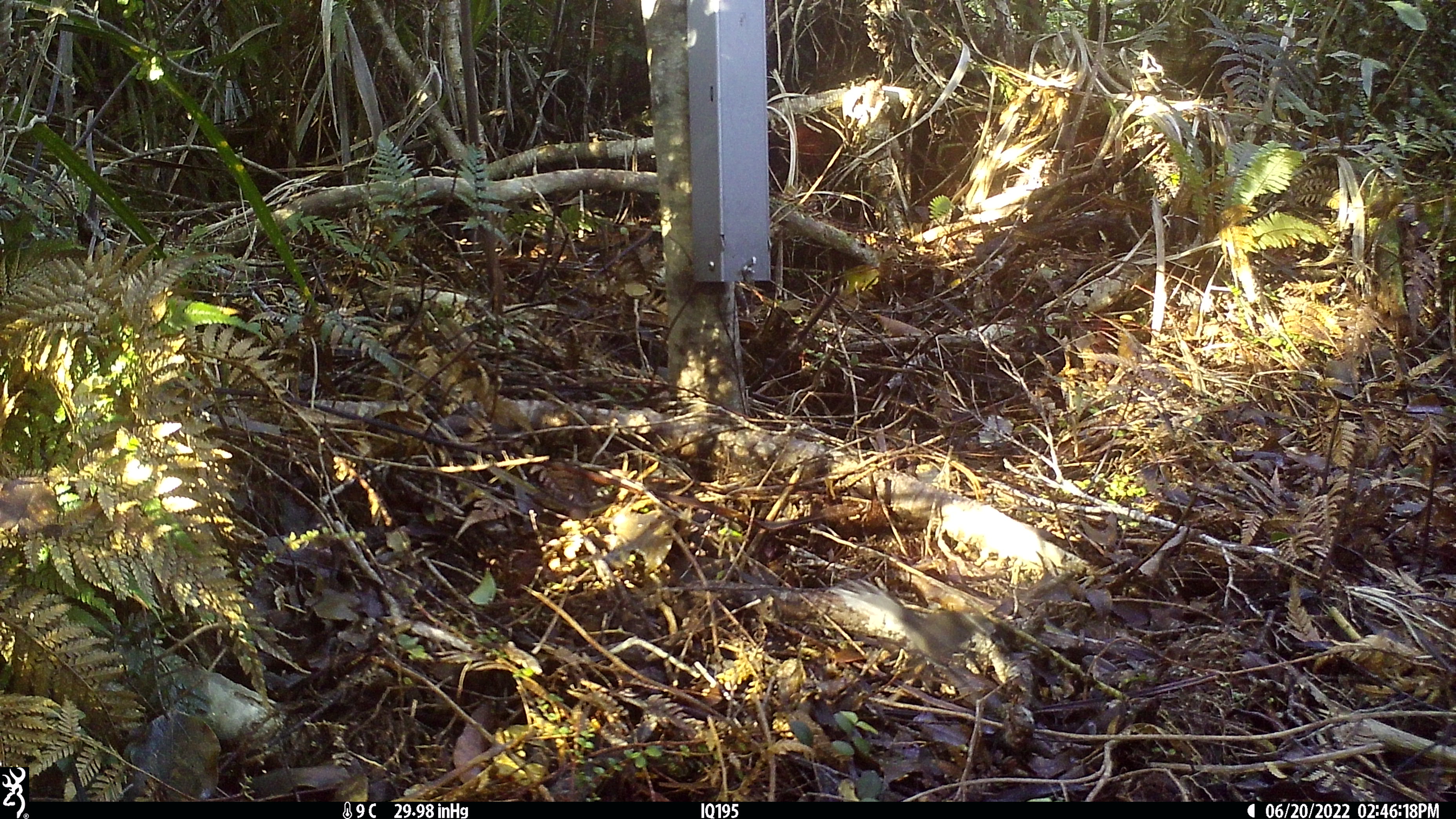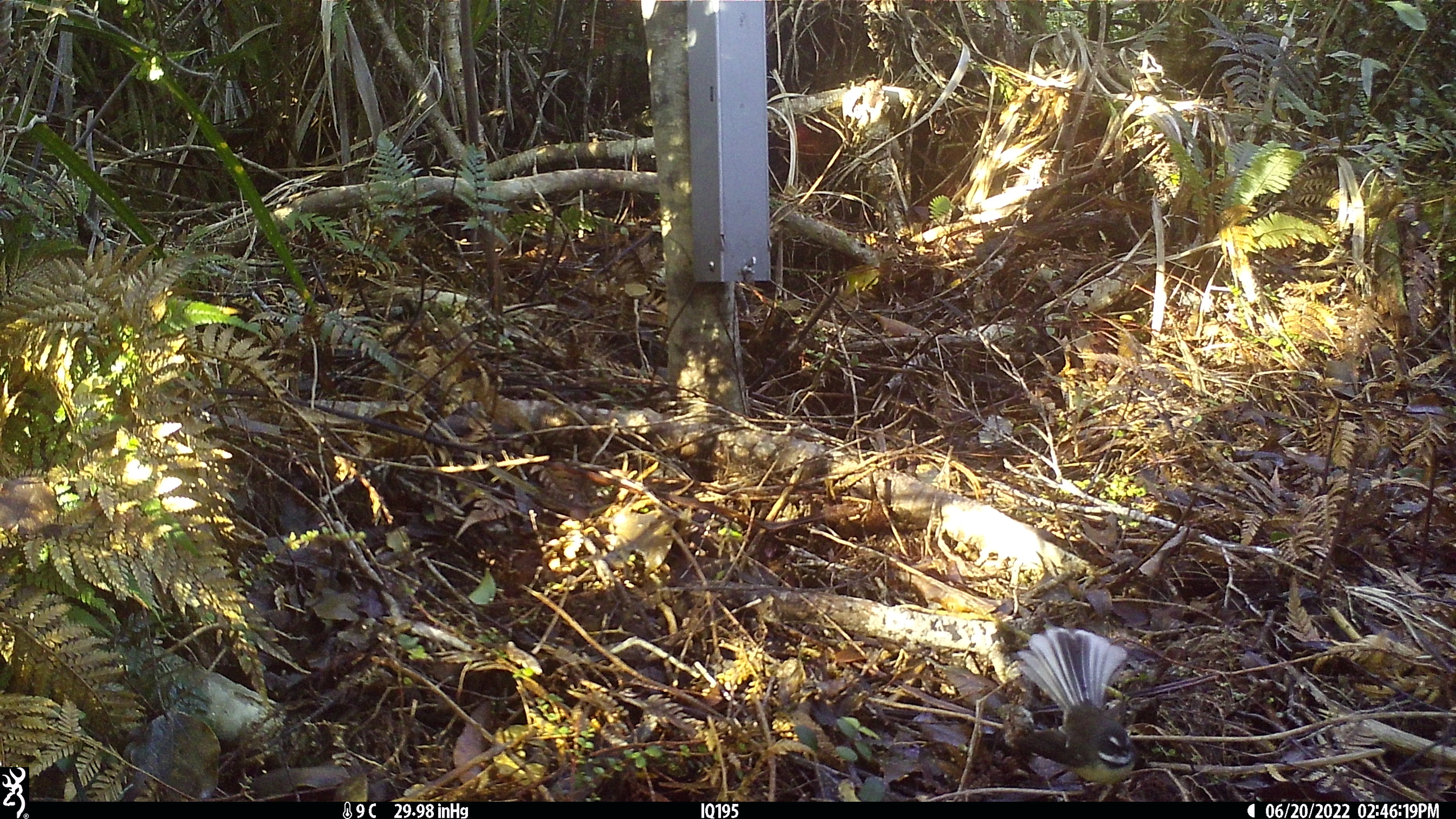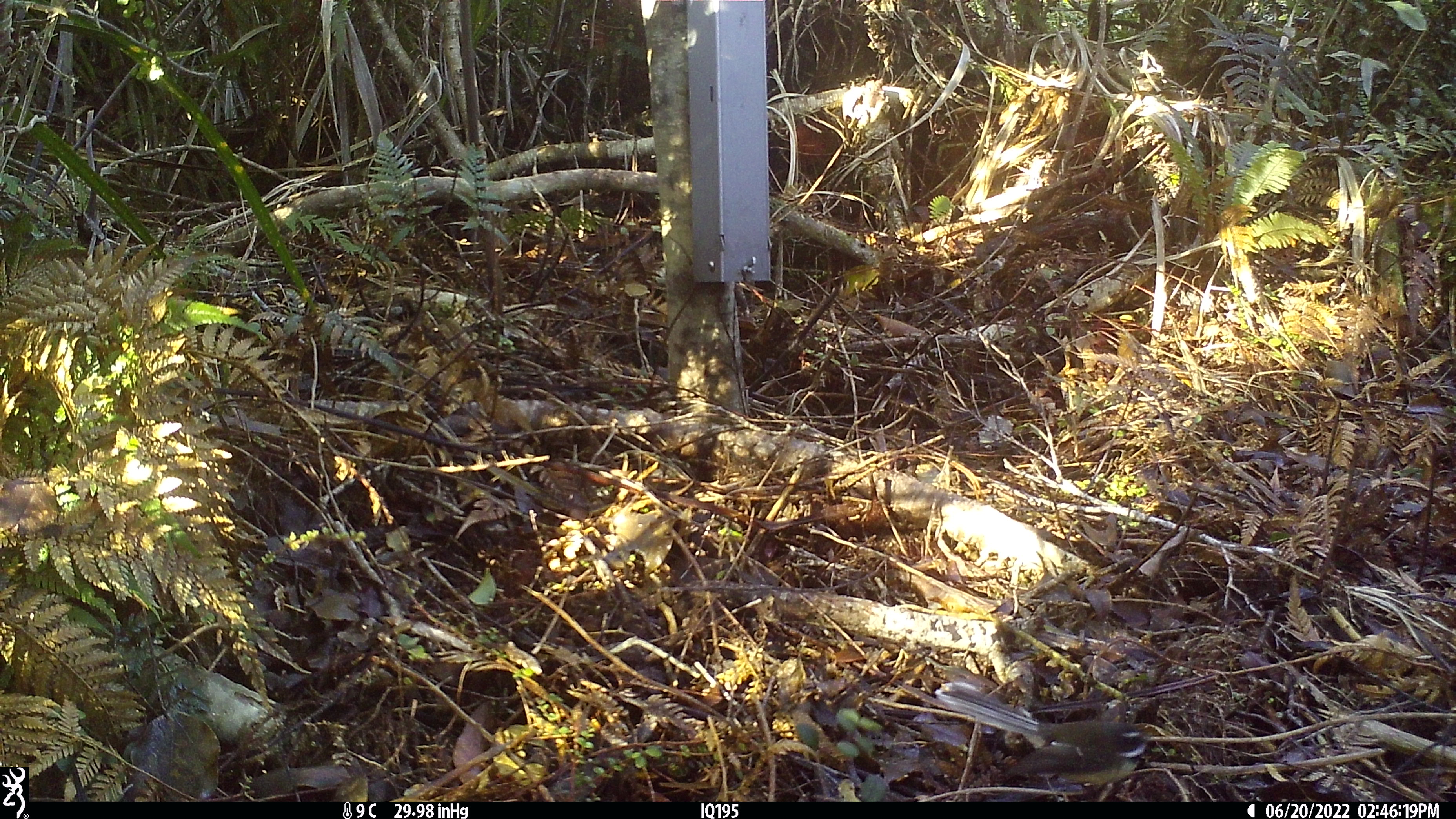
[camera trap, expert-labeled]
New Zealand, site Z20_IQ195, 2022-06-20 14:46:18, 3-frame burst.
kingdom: Animalia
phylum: Chordata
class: Aves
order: Passeriformes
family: Rhipiduridae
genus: Rhipidura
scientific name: Rhipidura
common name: fantails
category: fantail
Fantail (fantails) (Rhipidura).